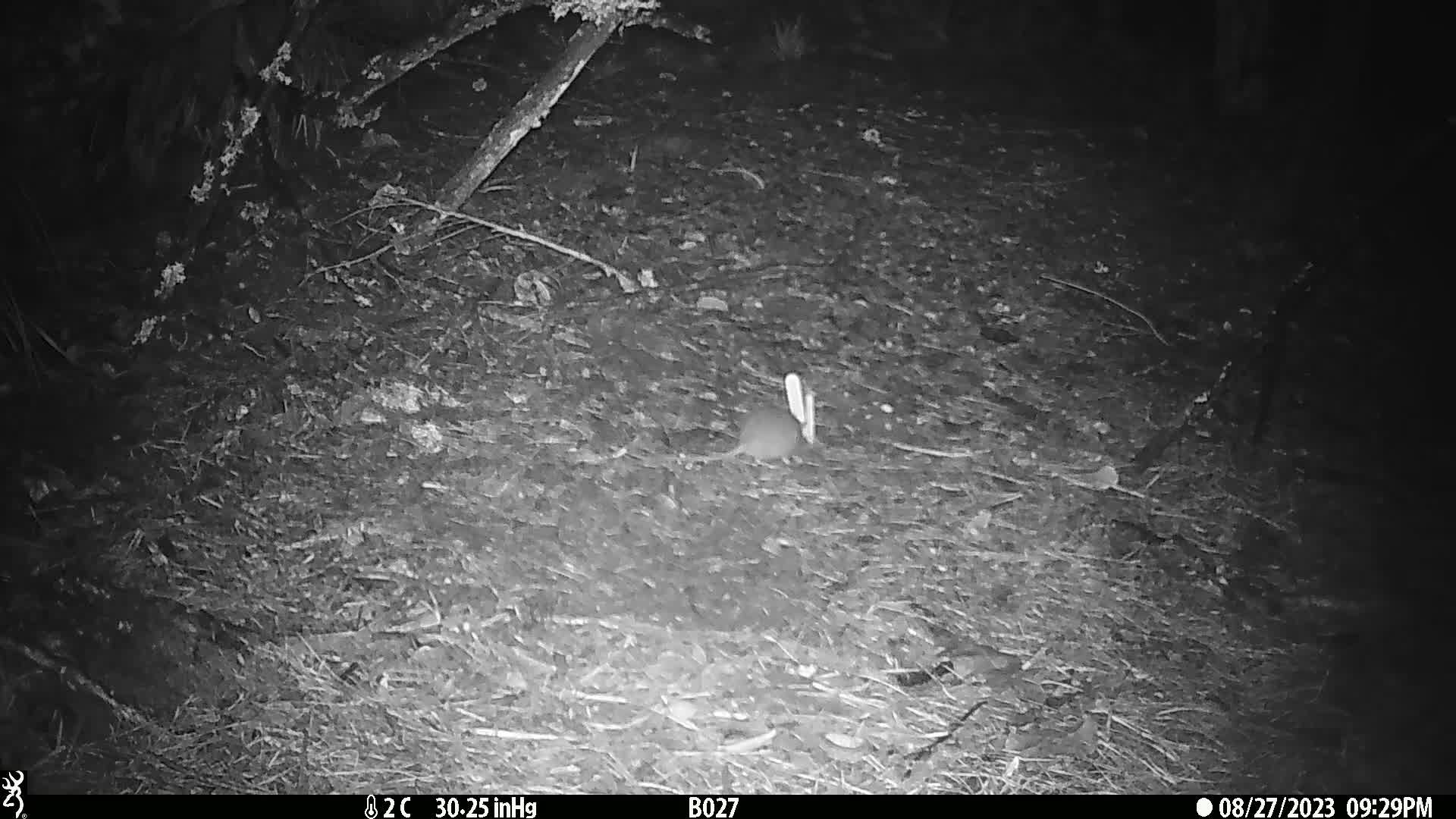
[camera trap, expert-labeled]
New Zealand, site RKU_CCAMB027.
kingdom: Animalia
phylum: Chordata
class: Mammalia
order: Rodentia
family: Muridae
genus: Rattus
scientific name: Rattus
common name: rat